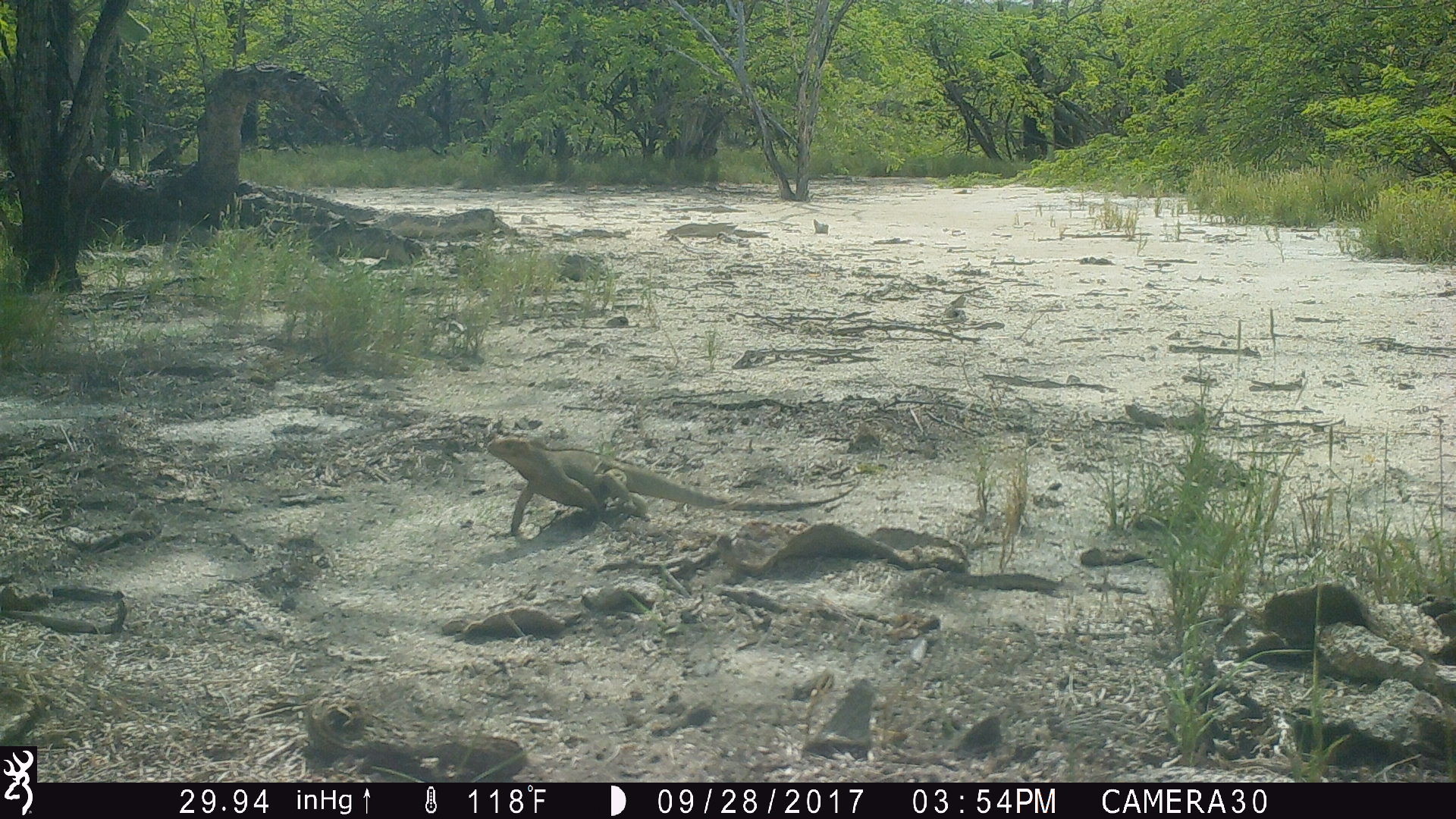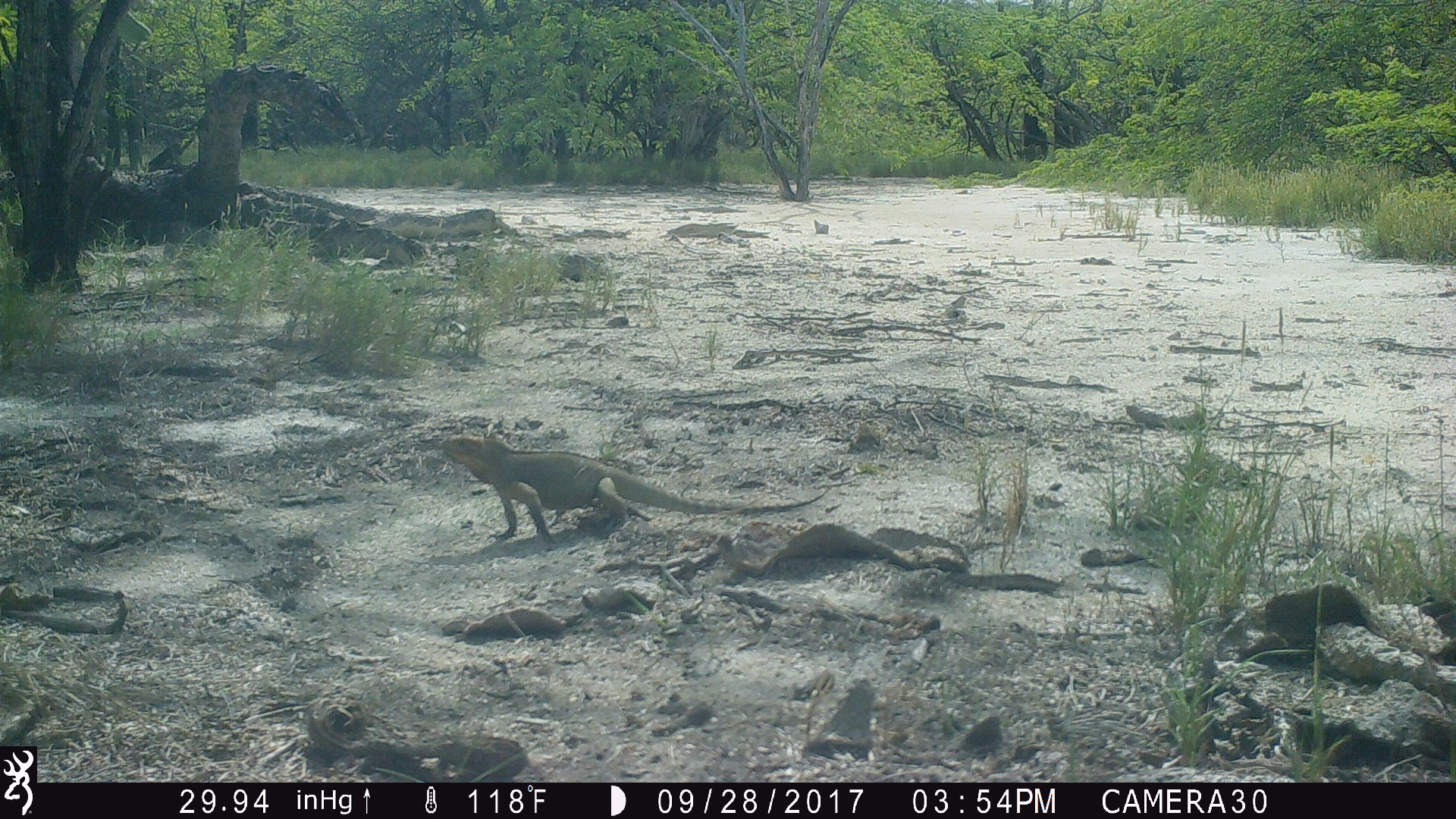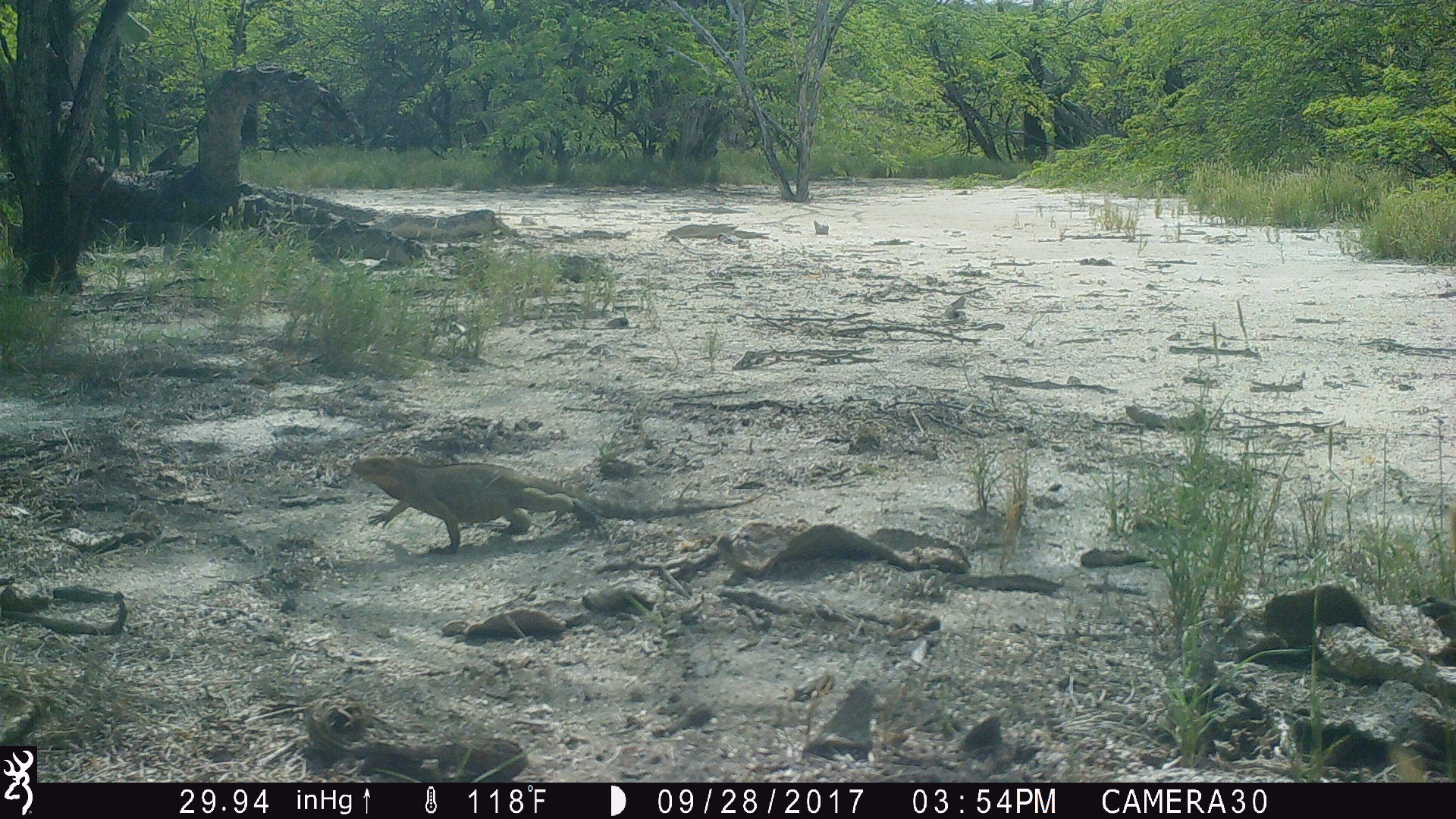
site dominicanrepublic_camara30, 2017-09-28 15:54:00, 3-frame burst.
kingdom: Animalia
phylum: Chordata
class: Reptilia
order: Squamata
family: Iguanidae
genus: Iguana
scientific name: Iguana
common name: typical iguanas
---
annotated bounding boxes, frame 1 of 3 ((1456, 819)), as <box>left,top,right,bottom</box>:
iguana: <box>485,429,857,543</box>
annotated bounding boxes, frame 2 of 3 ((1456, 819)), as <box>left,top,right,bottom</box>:
iguana: <box>432,432,819,548</box>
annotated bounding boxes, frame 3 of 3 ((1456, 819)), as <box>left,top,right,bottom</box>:
iguana: <box>349,453,767,563</box>